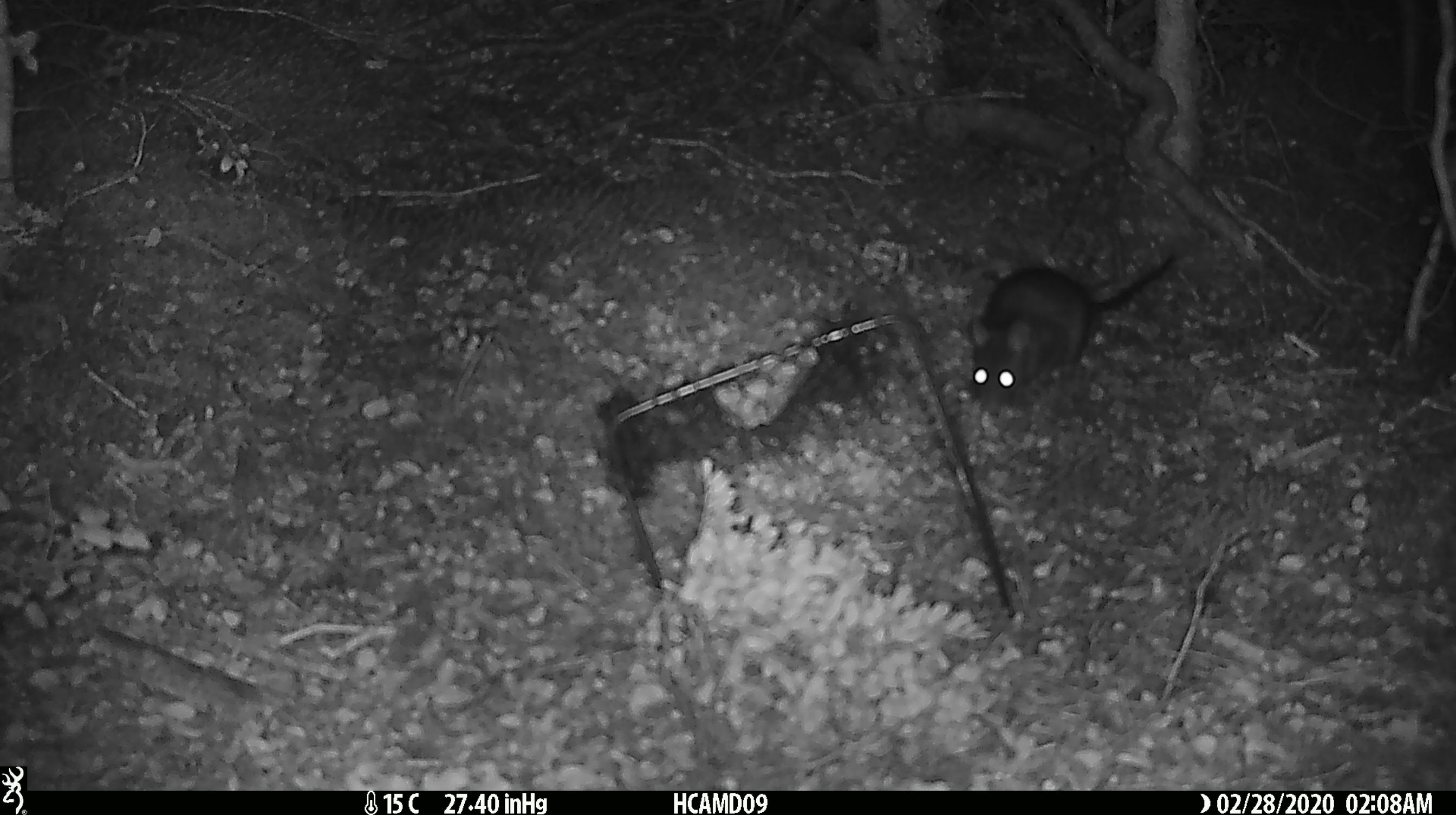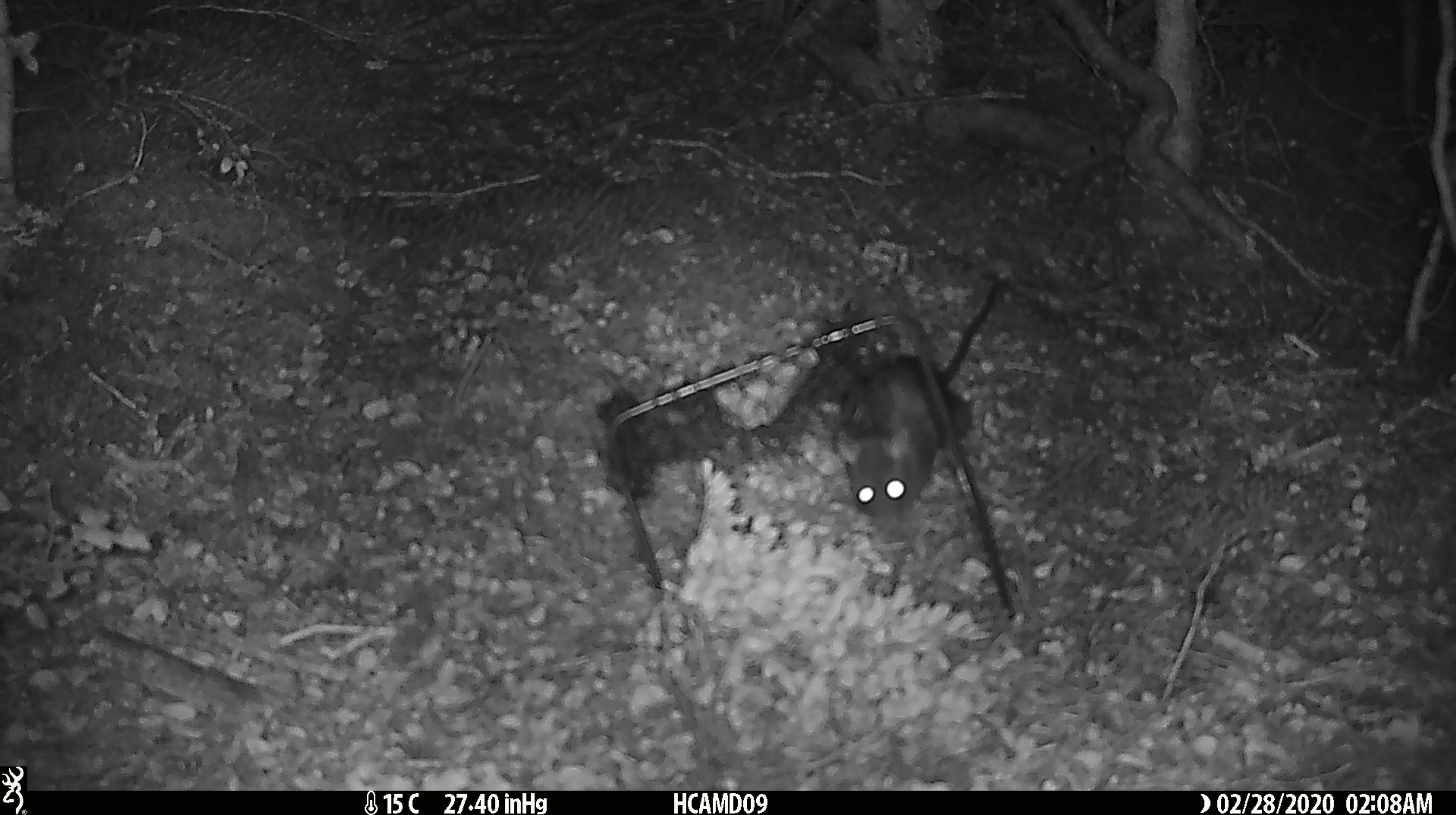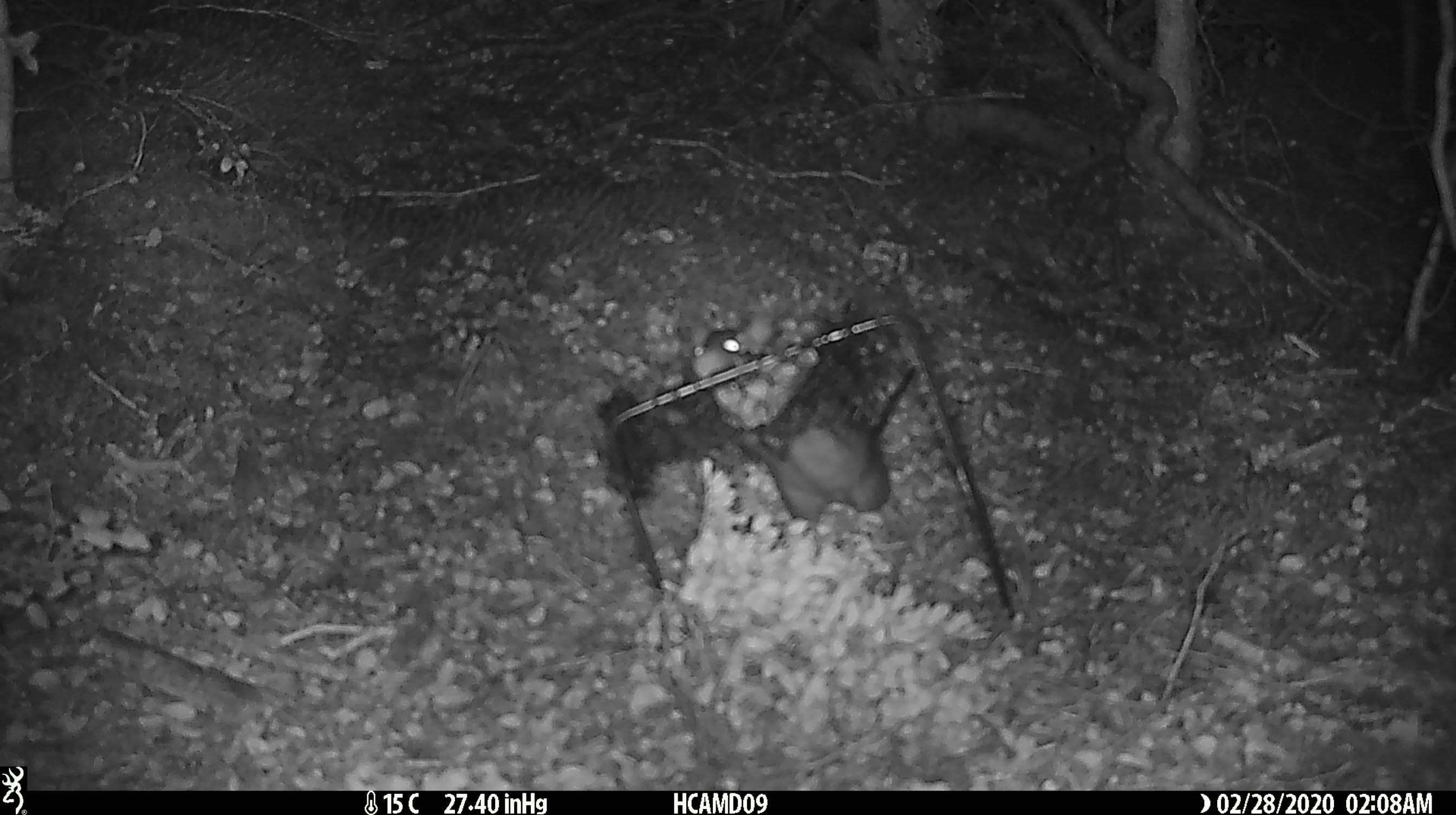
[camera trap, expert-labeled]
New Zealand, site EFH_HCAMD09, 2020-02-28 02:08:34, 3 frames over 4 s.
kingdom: Animalia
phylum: Chordata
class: Mammalia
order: Rodentia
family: Muridae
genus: Rattus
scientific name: Rattus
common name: rat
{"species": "rat (Rattus)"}